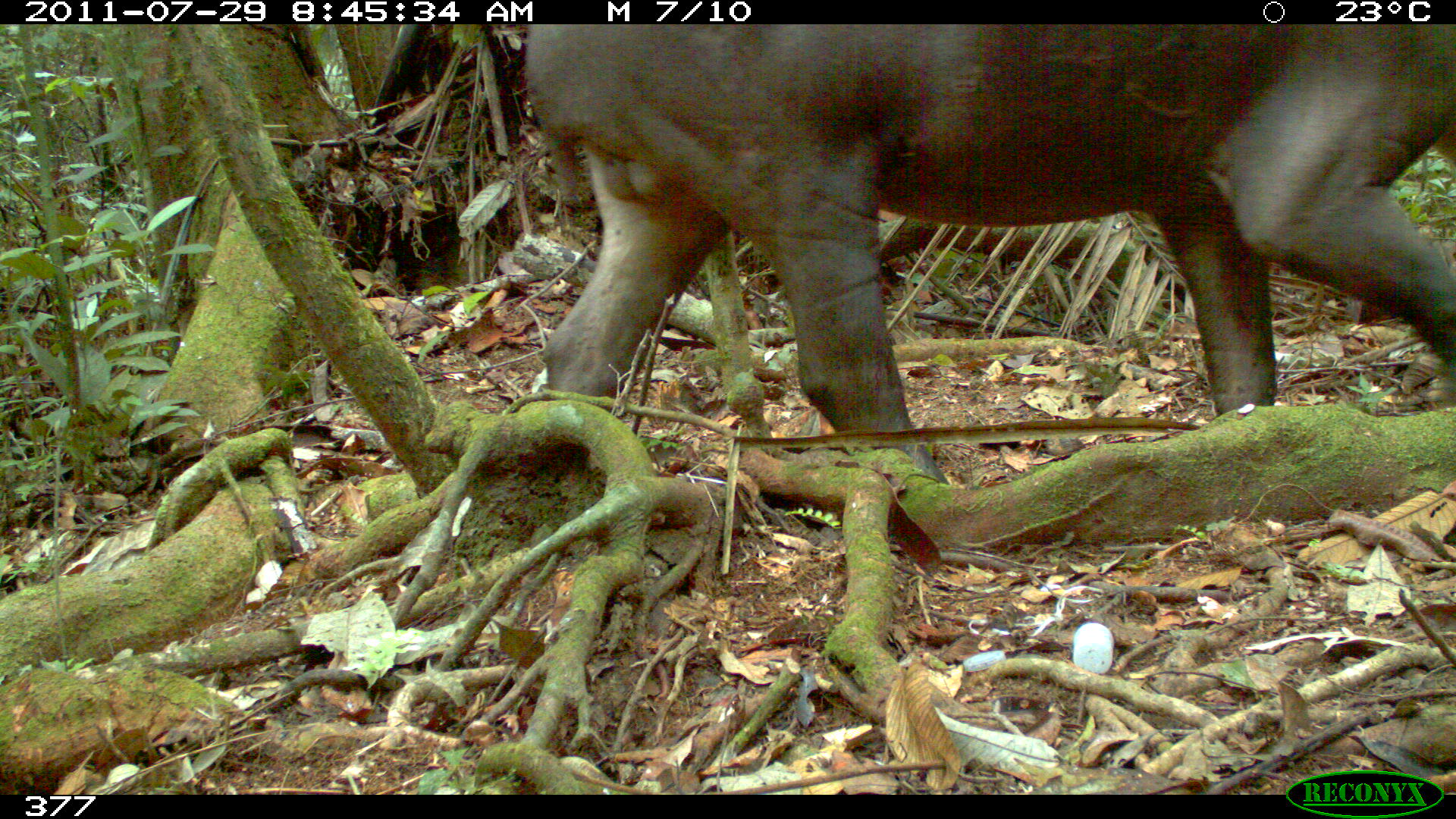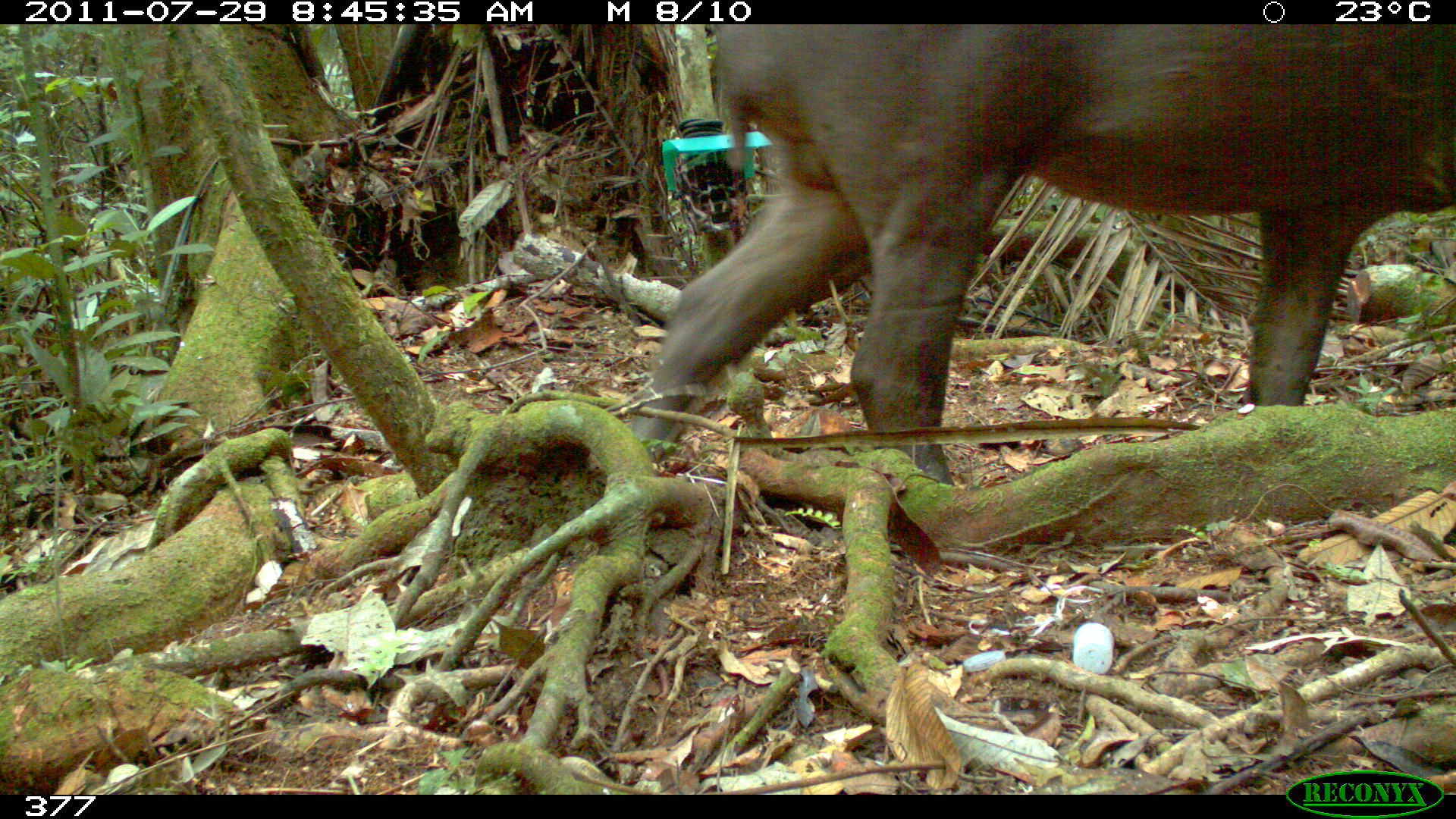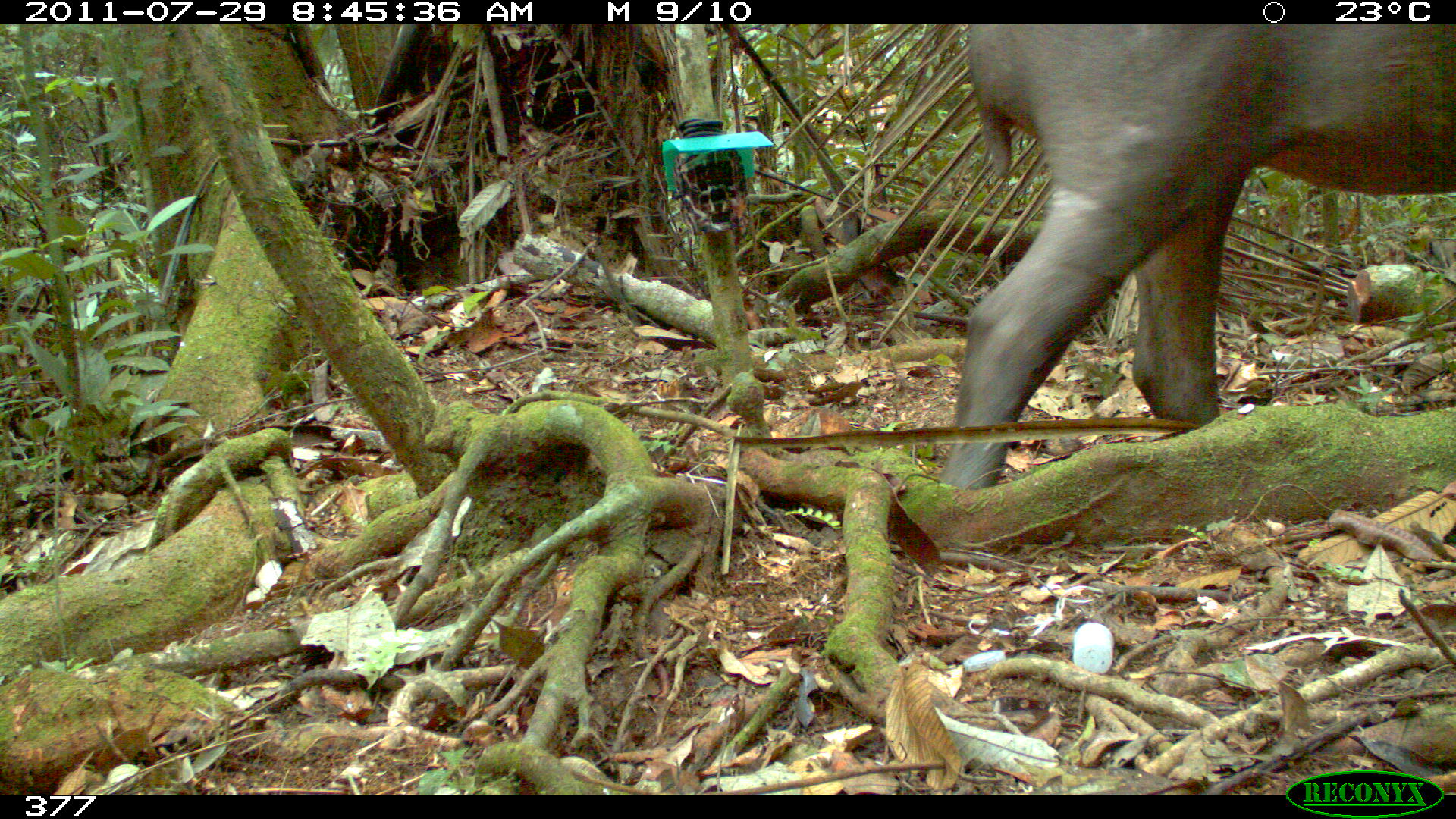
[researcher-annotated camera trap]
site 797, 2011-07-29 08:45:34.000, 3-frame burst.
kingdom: Animalia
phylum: Chordata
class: Mammalia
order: Perissodactyla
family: Tapiridae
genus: Tapirus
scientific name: Tapirus terrestris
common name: south american tapir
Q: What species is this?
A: Tapirus terrestris (south american tapir).